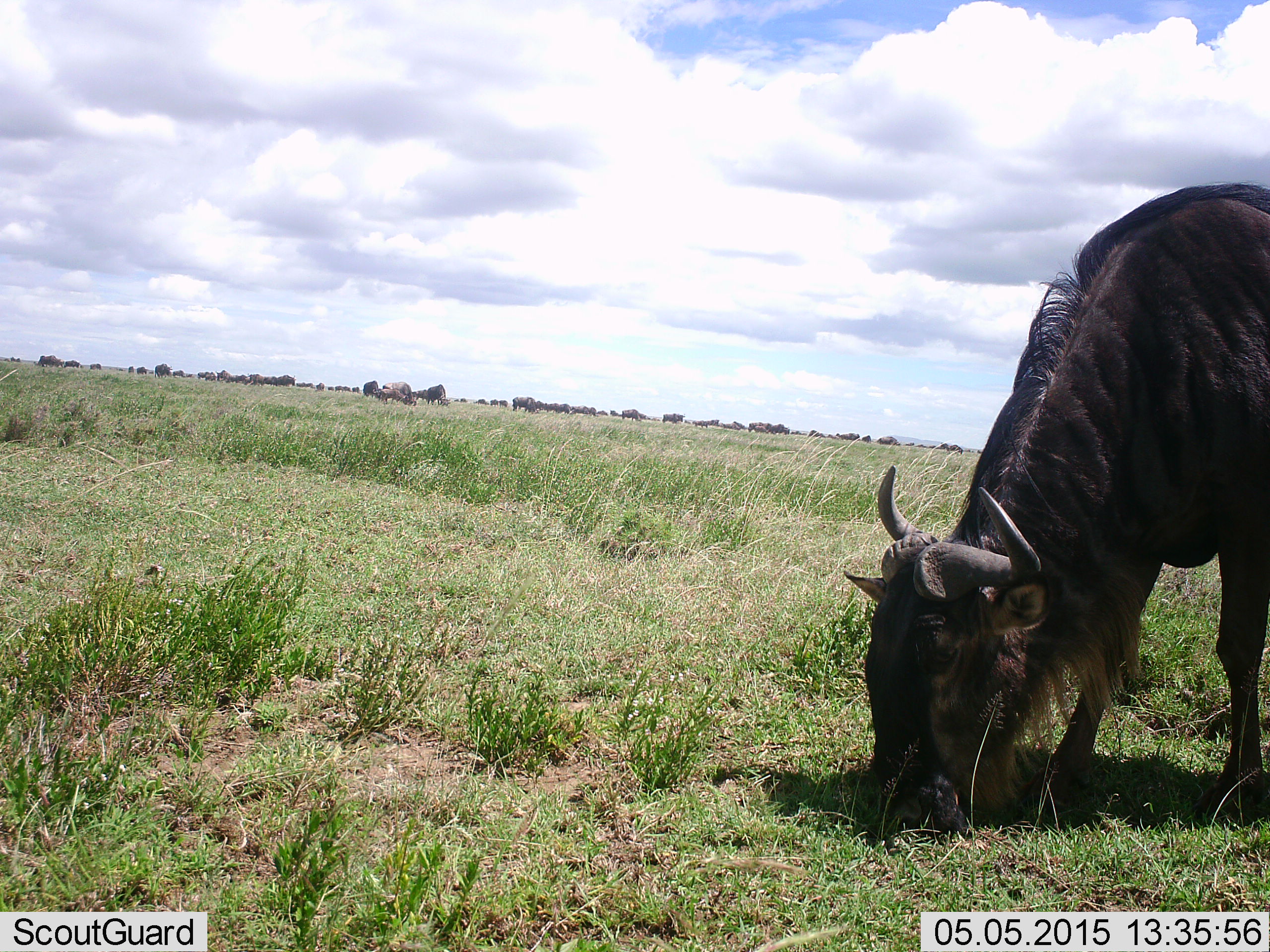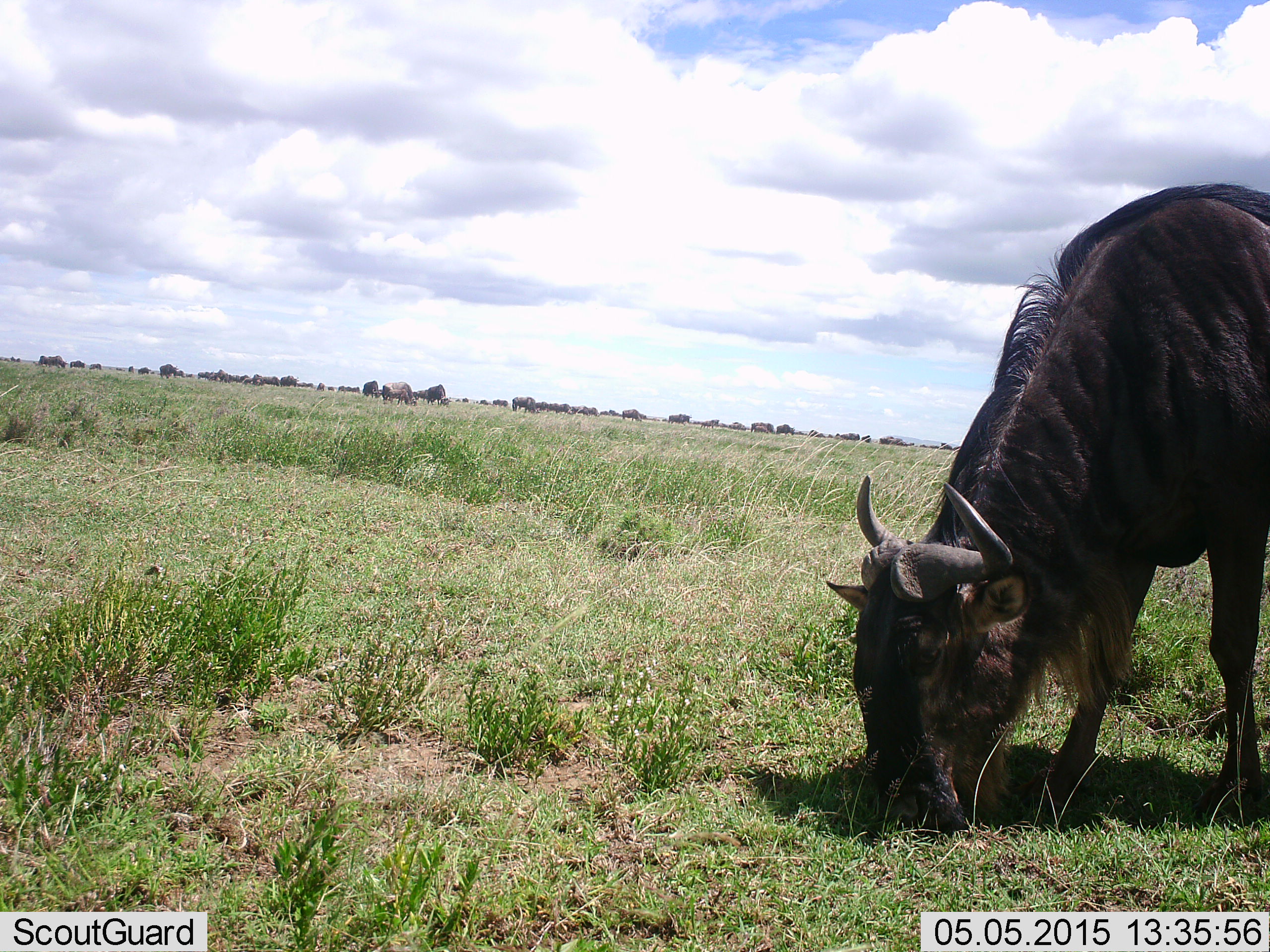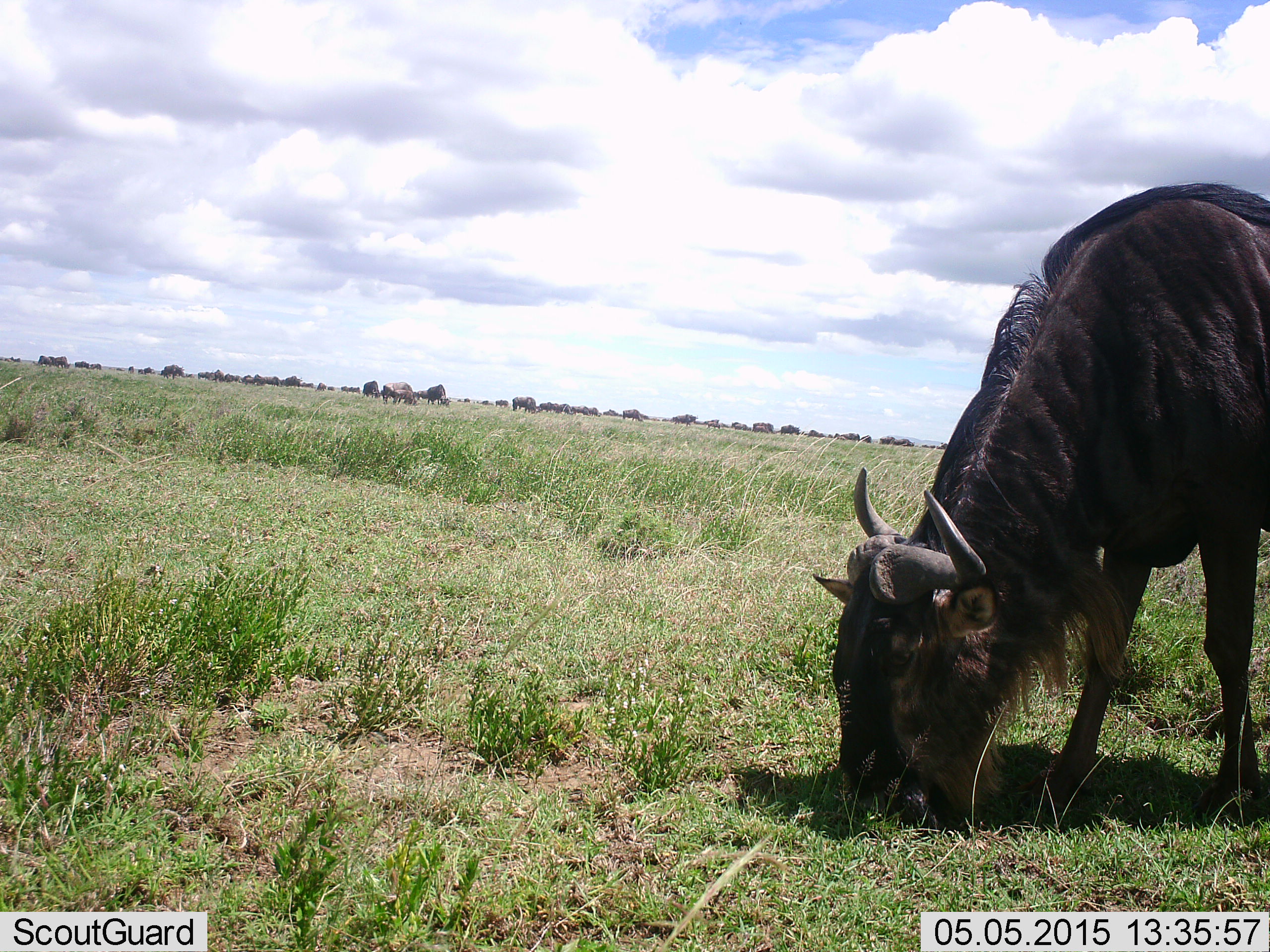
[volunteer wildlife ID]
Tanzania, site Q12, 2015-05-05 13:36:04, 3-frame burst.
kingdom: Animalia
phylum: Chordata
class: Mammalia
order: Artiodactyla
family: Bovidae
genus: Connochaetes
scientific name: Connochaetes taurinus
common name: blue wildebeest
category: wildebeest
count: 11-50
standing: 40%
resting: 0%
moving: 20%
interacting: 10%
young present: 0%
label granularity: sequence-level